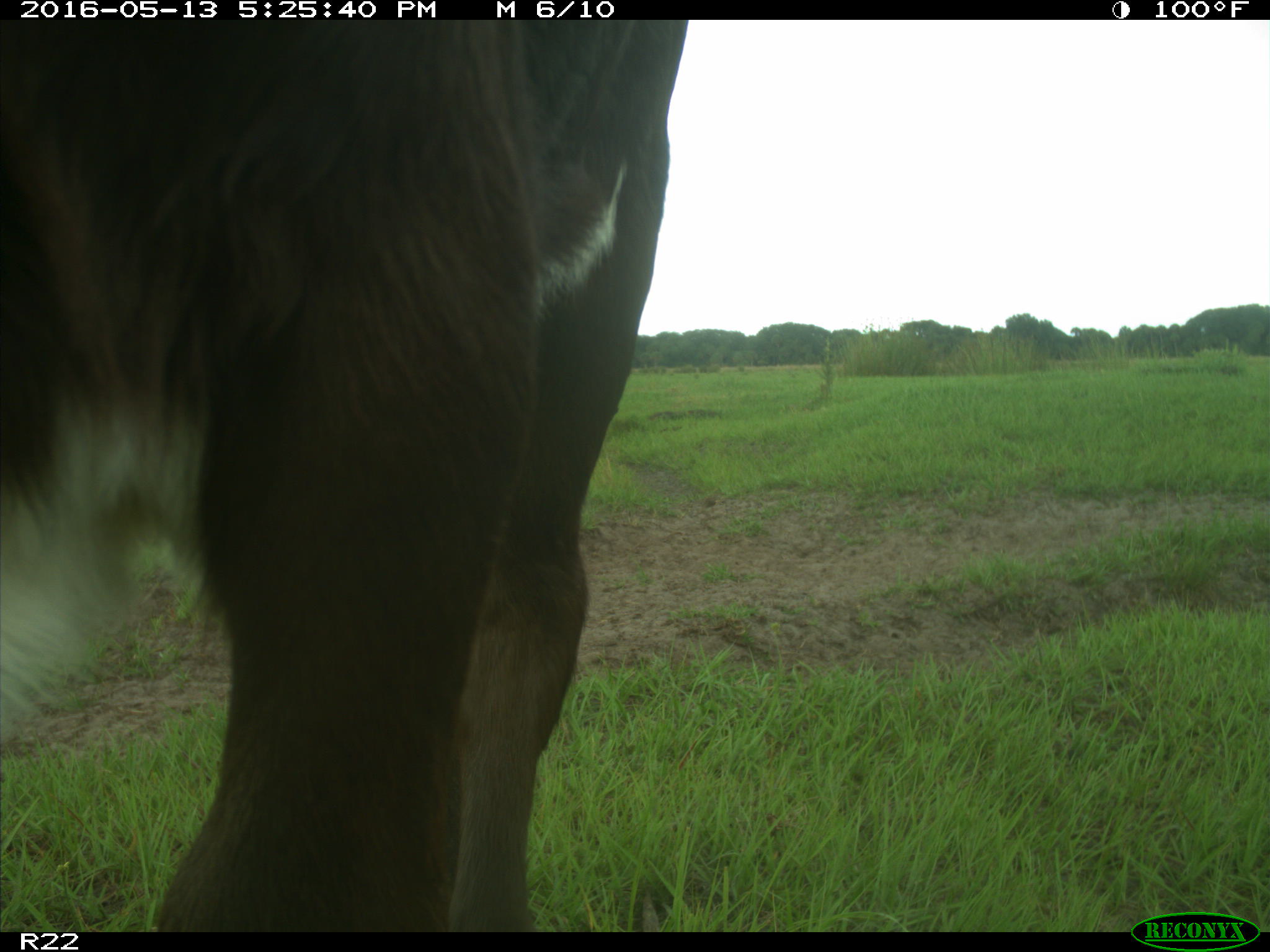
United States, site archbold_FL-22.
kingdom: Animalia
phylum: Chordata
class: Mammalia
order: Artiodactyla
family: Bovidae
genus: Bos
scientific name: Bos taurus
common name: domestic cow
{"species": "Bos taurus (domestic cow)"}